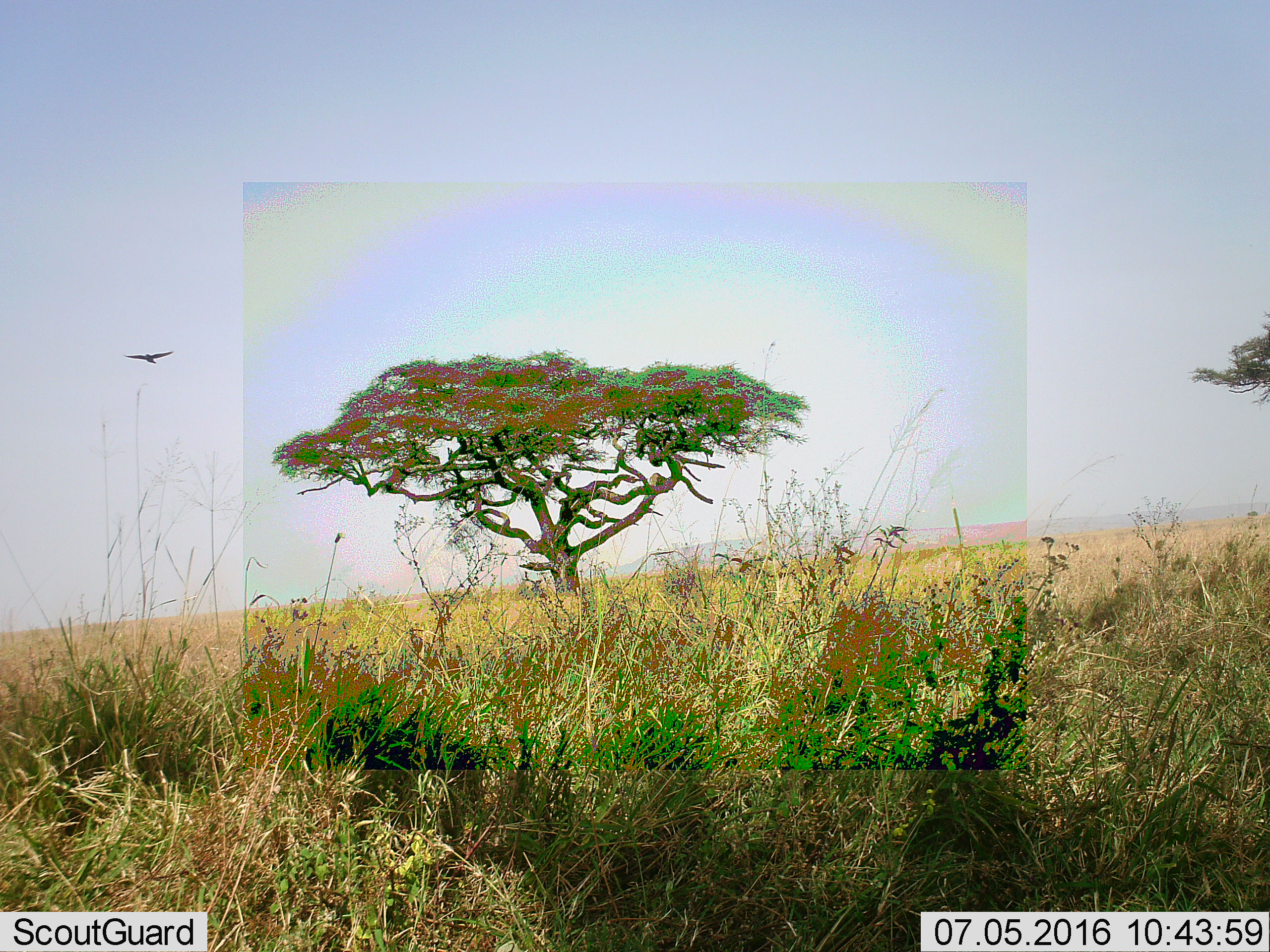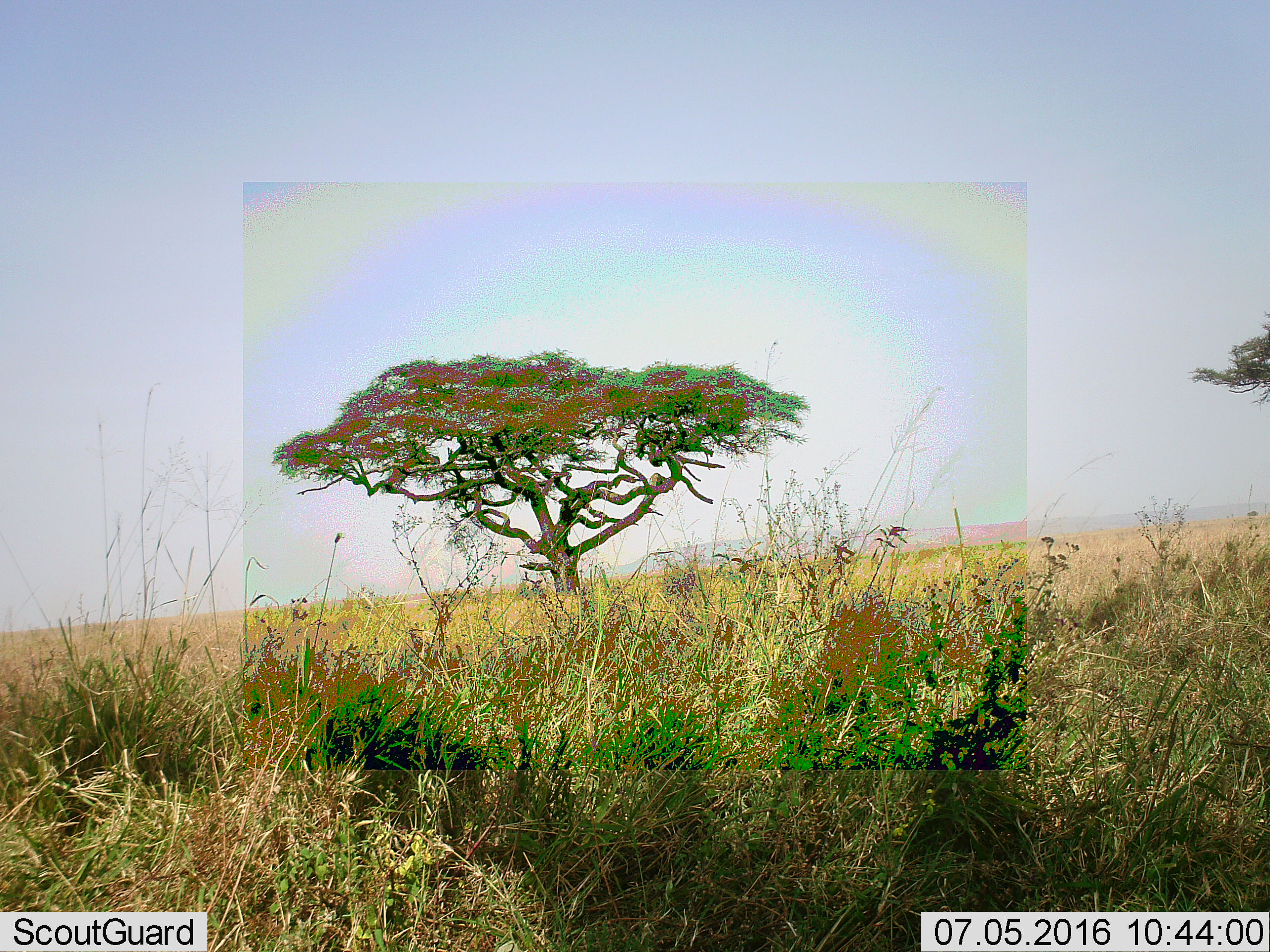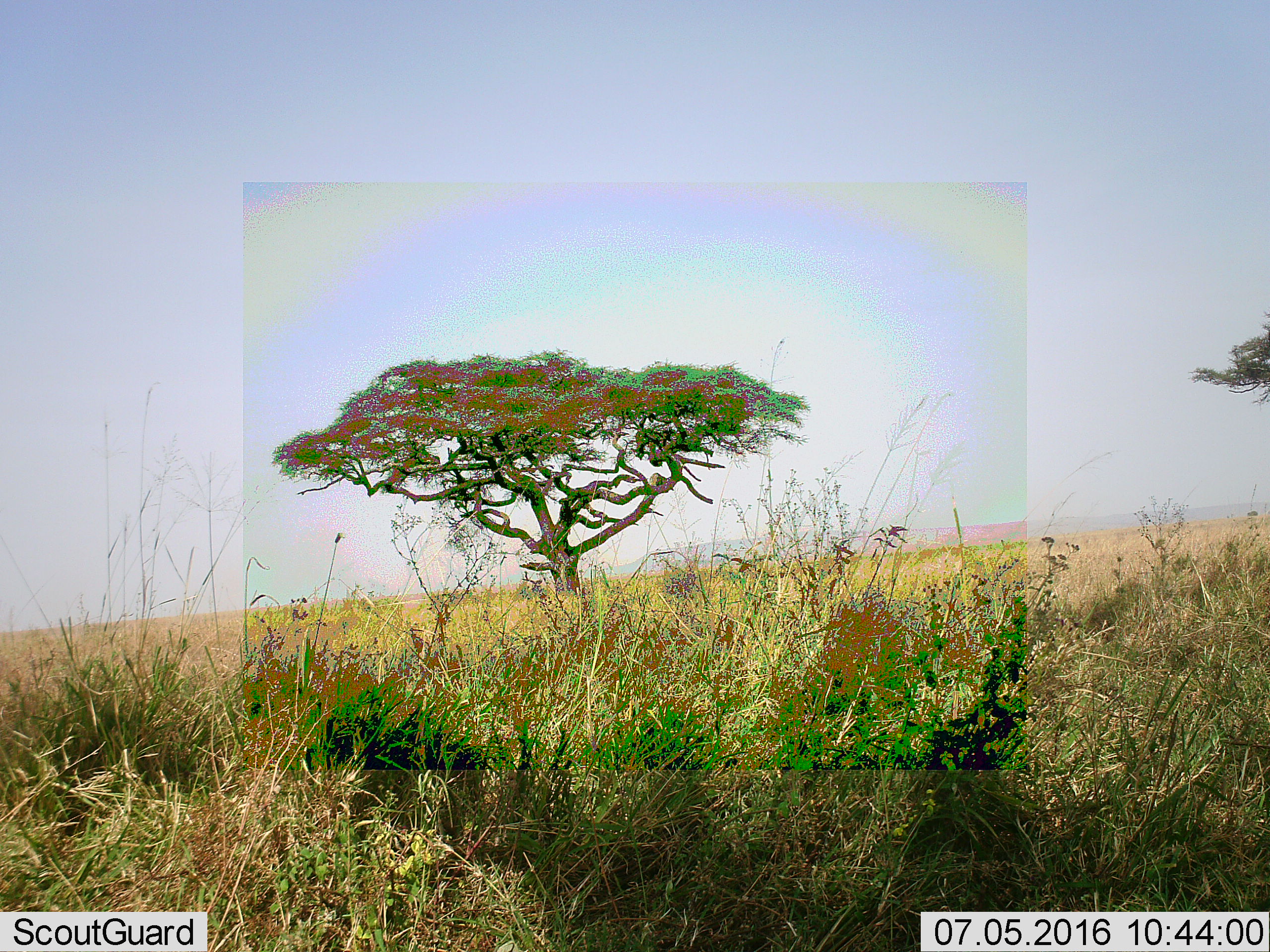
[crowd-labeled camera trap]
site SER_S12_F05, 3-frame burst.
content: unidentified animal